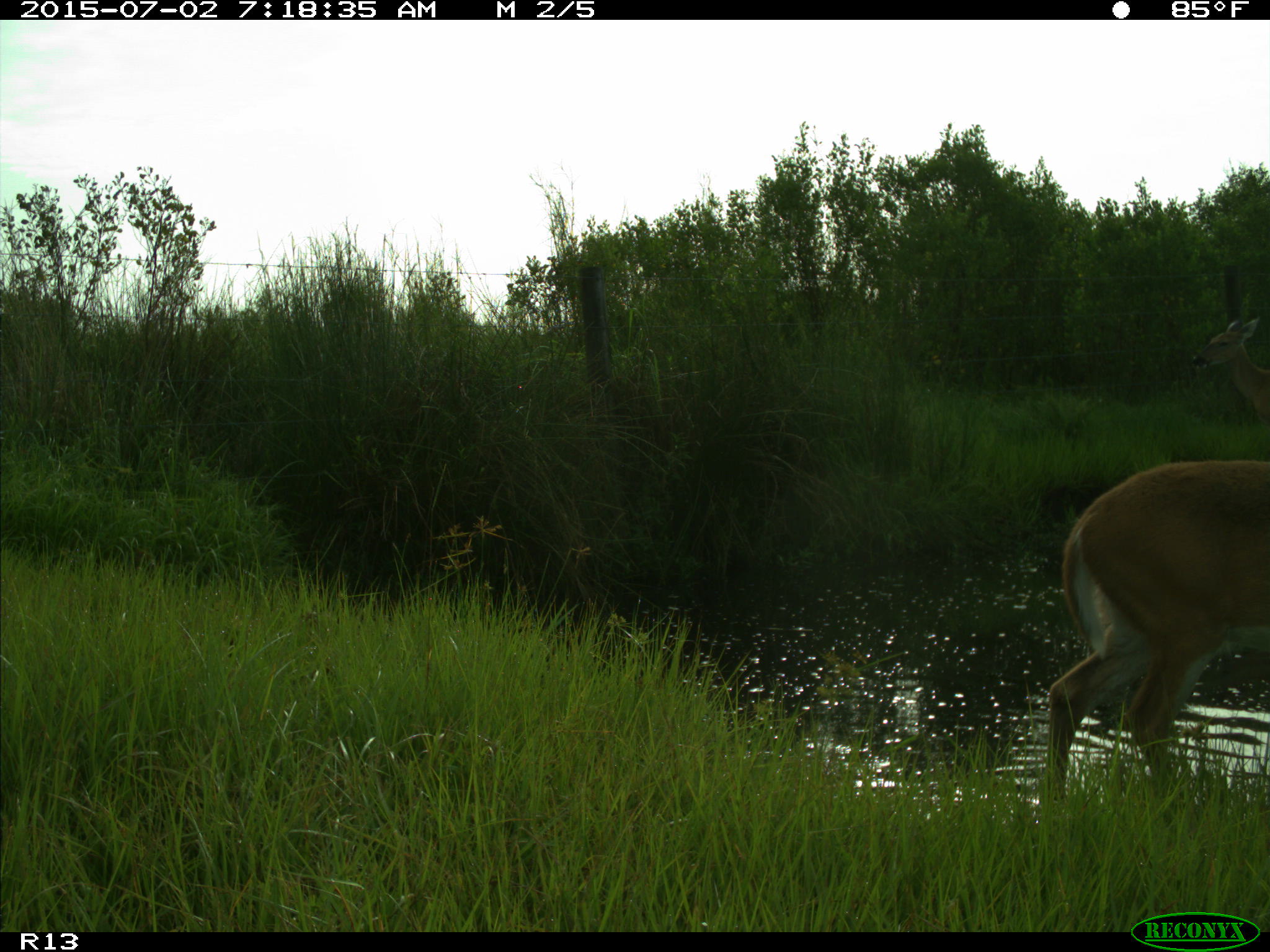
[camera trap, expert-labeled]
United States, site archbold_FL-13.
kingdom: Animalia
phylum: Chordata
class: Mammalia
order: Artiodactyla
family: Cervidae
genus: Odocoileus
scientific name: Odocoileus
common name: deer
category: unidentified deer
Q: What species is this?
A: Unidentified deer (deer) (Odocoileus).